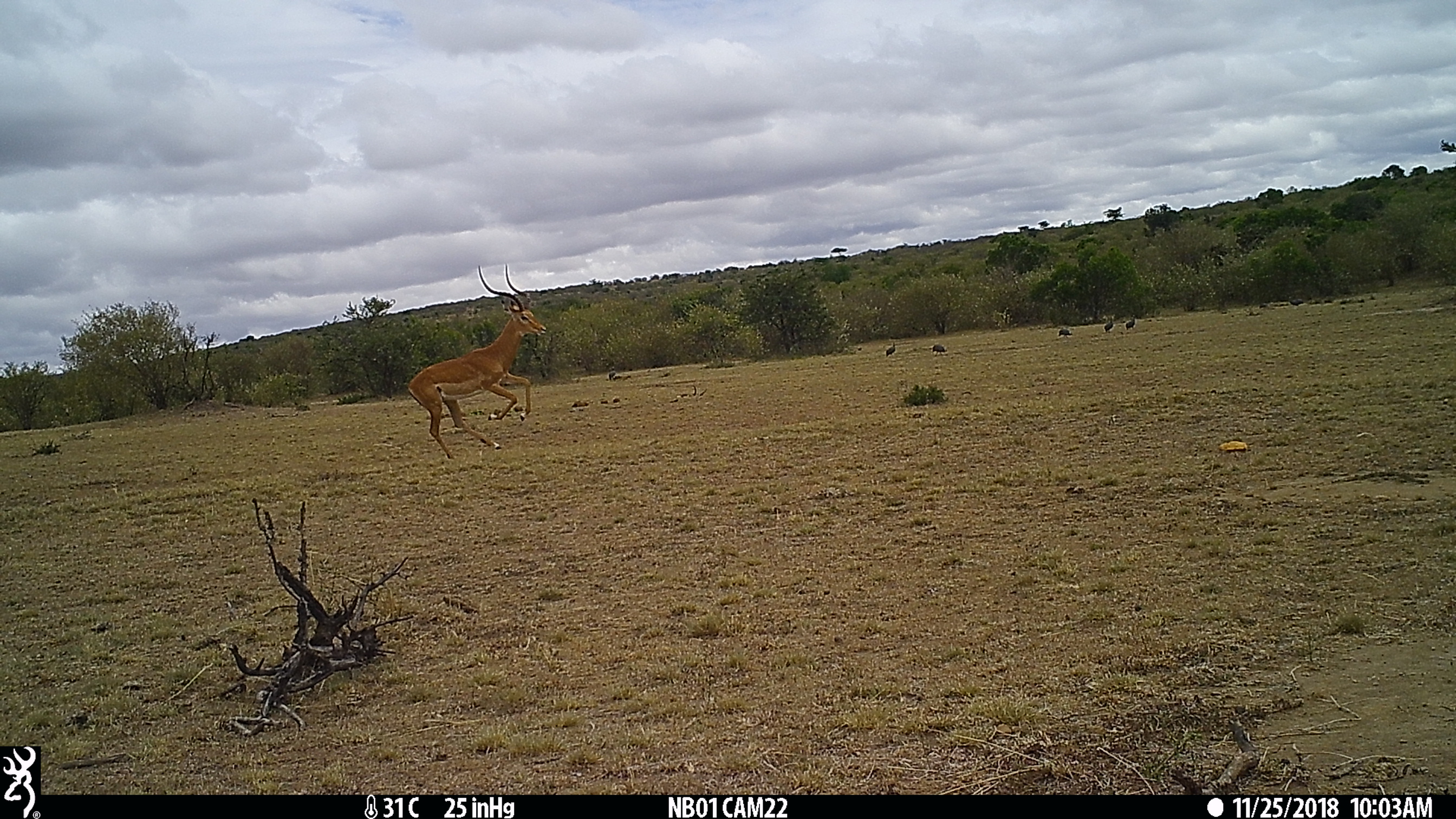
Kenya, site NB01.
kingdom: Animalia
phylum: Chordata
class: Mammalia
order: Artiodactyla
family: Bovidae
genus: Aepyceros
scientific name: Aepyceros melampus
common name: impala